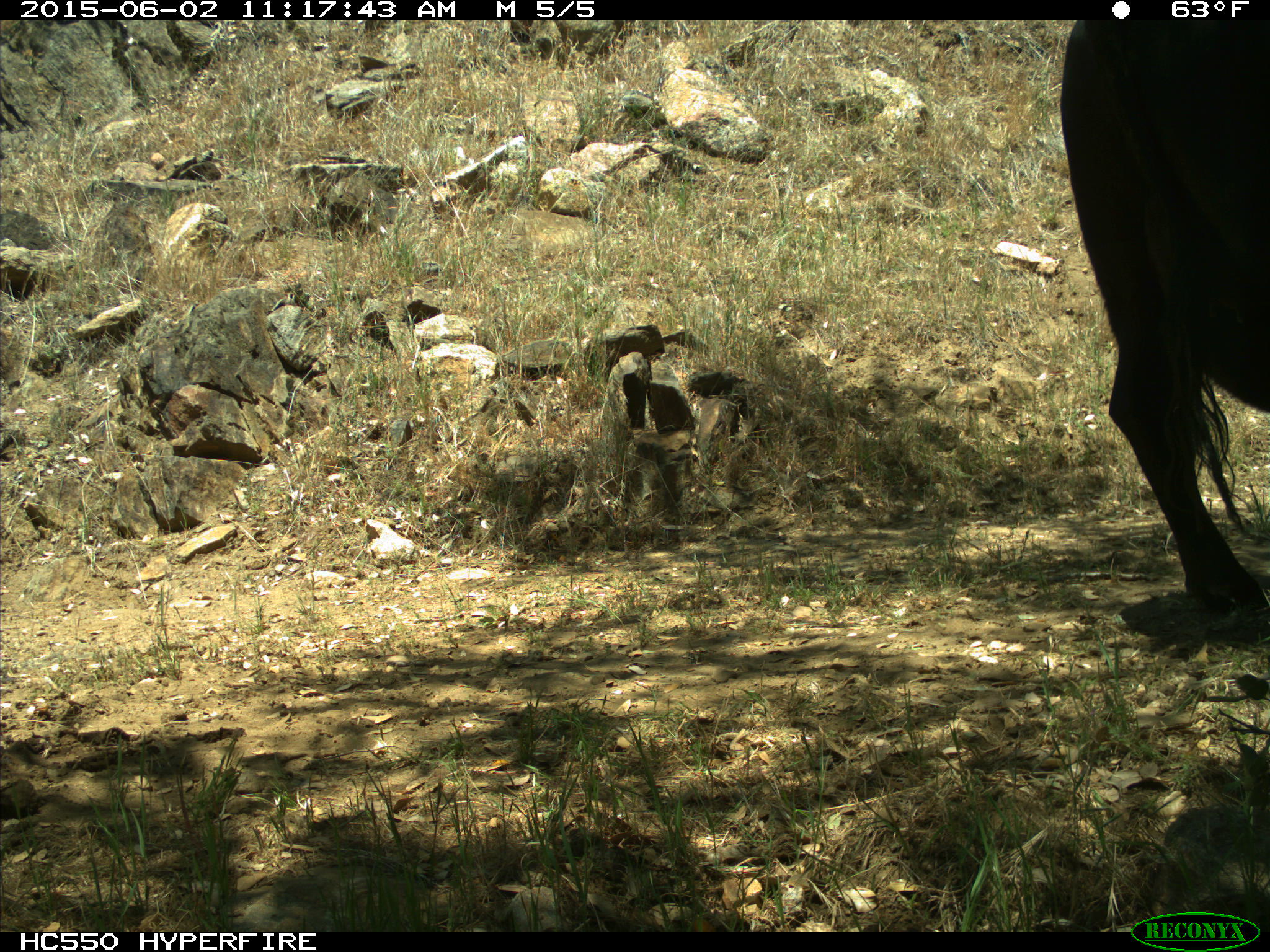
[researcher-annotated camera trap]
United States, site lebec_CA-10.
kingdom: Animalia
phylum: Chordata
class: Mammalia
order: Artiodactyla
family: Bovidae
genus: Bos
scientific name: Bos taurus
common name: domestic cow